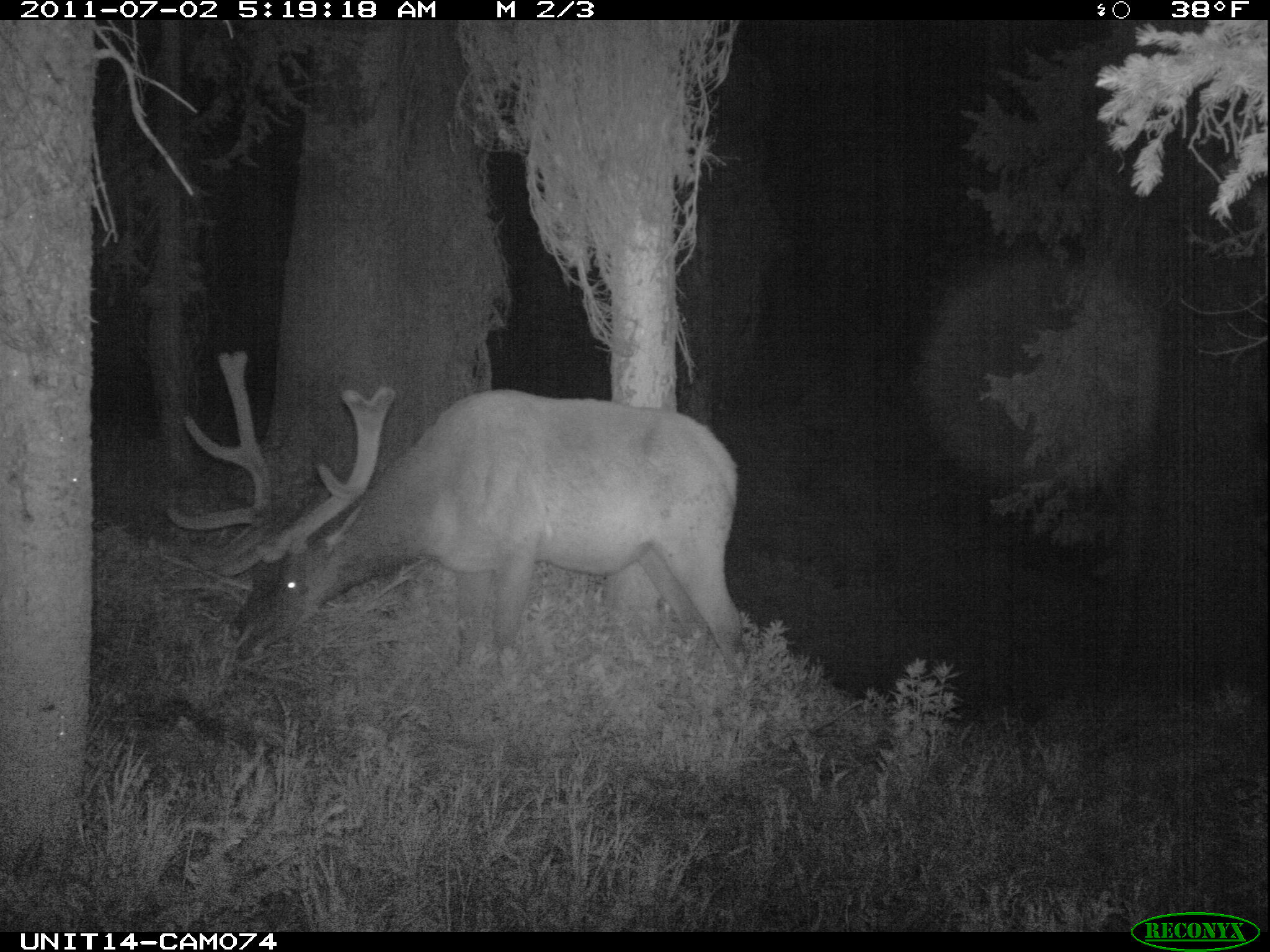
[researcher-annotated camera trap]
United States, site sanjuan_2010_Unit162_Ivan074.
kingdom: Animalia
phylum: Chordata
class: Mammalia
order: Artiodactyla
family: Cervidae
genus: Cervus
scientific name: Cervus elaphus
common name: red deer